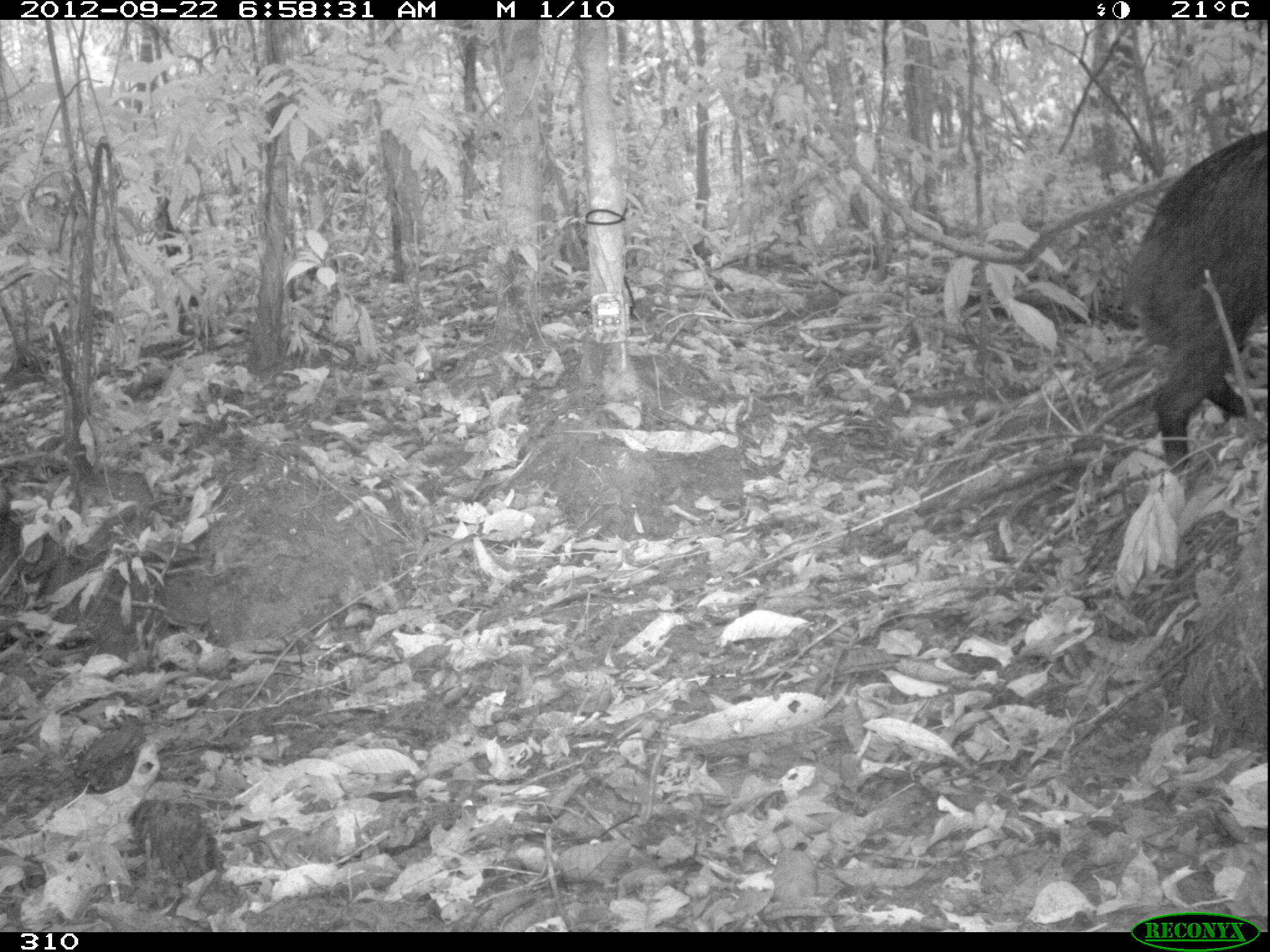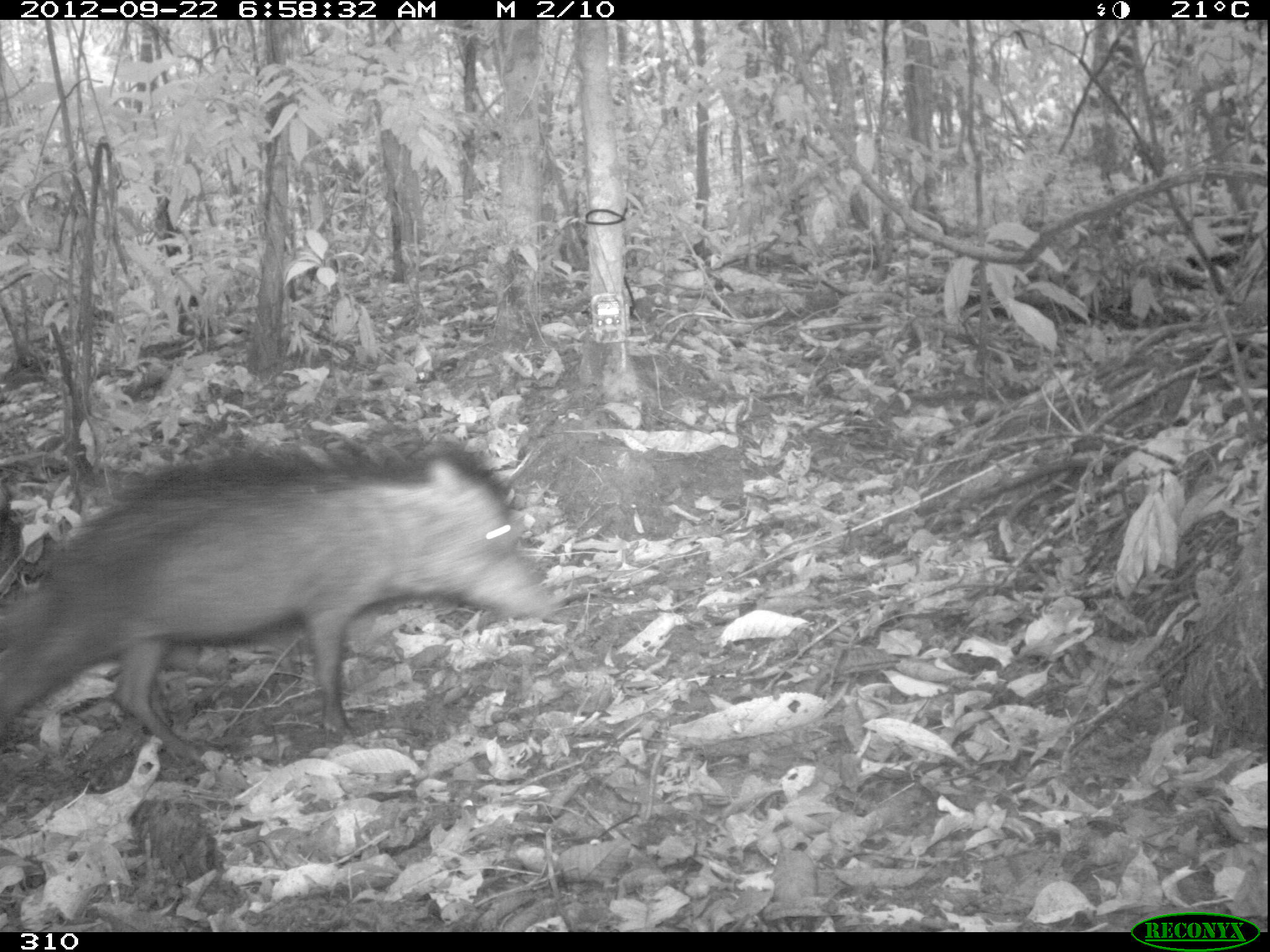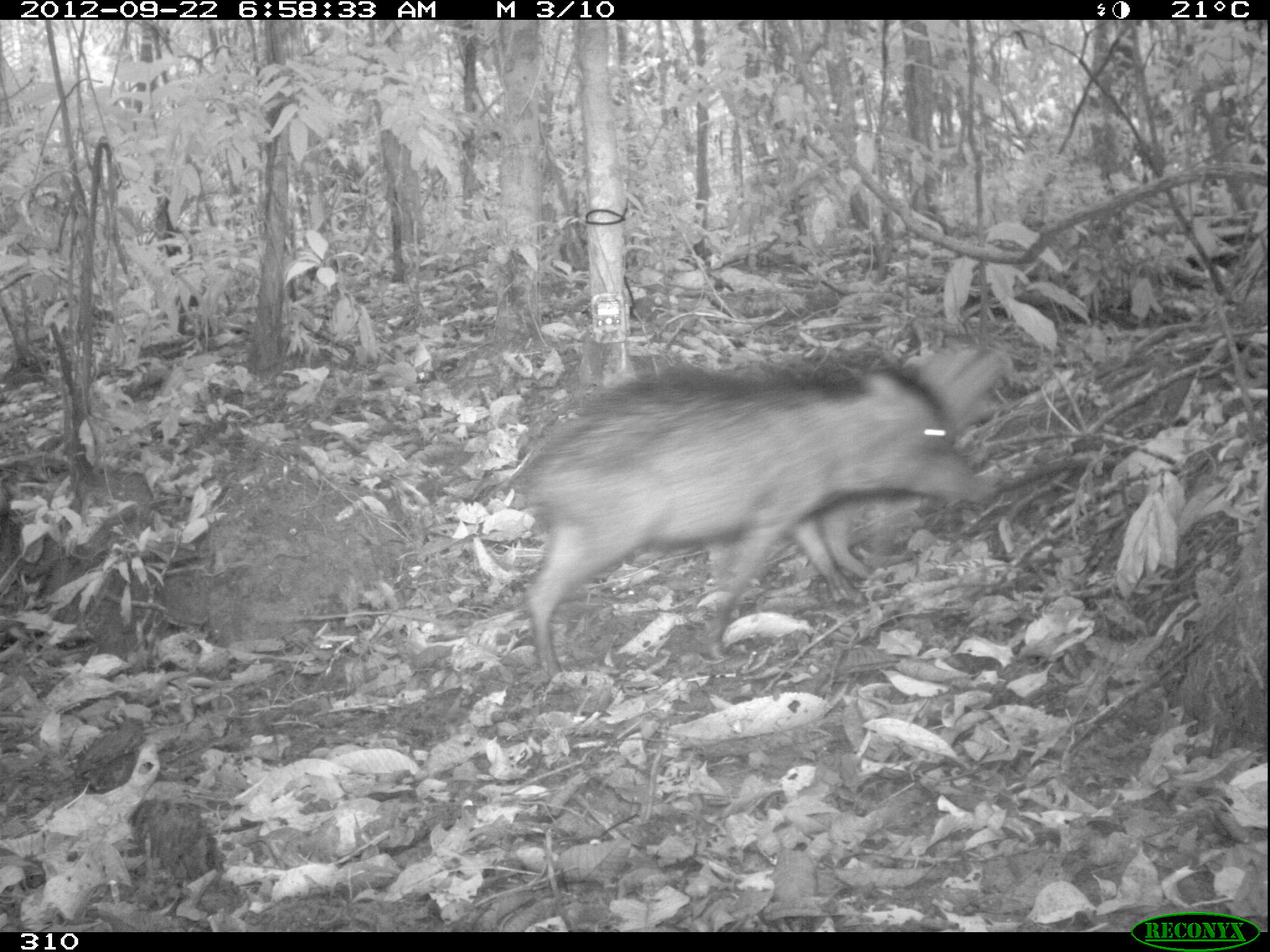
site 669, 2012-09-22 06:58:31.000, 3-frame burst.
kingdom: Animalia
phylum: Chordata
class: Mammalia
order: Artiodactyla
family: Tayassuidae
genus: Tayassu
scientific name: Tayassu pecari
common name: white-lipped peccary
Tayassu pecari (white-lipped peccary).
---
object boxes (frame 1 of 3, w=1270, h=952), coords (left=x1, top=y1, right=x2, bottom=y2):
tayassu pecari: (left=1124, top=123, right=1266, bottom=469)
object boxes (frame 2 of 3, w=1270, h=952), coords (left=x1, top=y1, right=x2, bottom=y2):
tayassu pecari: (left=0, top=449, right=550, bottom=757); (left=26, top=448, right=79, bottom=453)